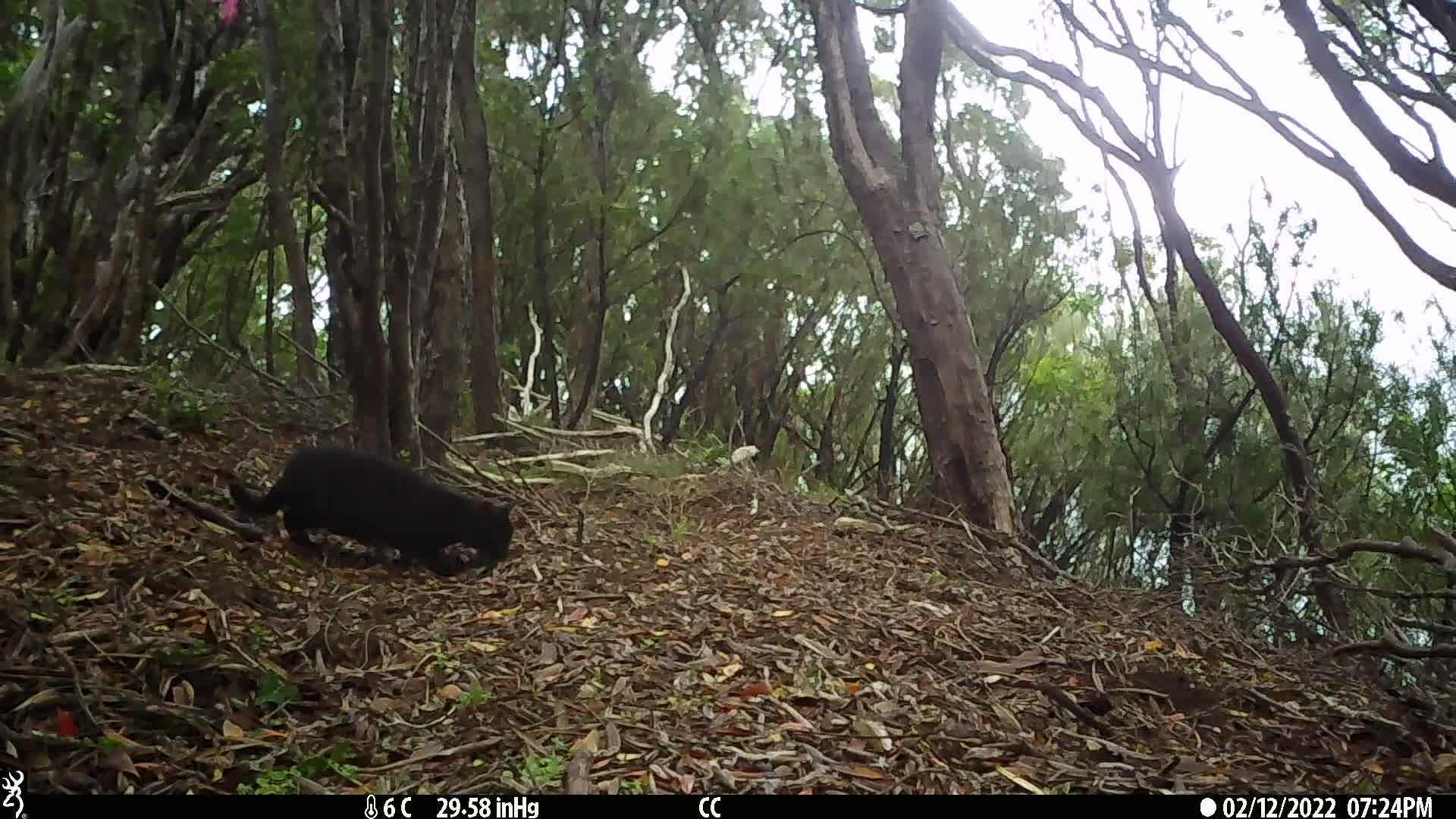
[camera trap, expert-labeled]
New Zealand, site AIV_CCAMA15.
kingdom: Animalia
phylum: Chordata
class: Mammalia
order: Carnivora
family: Felidae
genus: Felis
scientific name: Felis catus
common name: domestic cat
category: cat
Cat (domestic cat) (Felis catus).